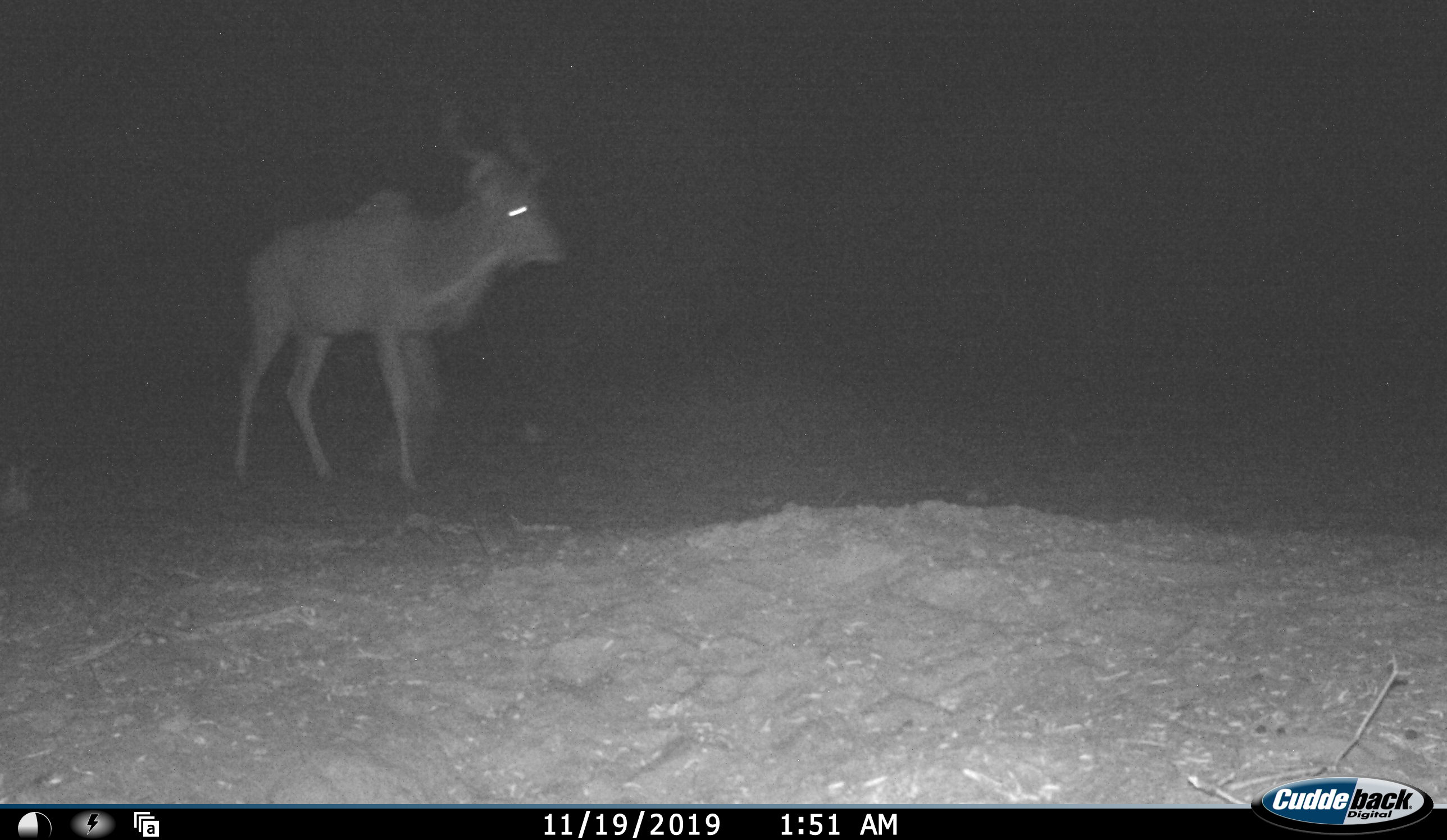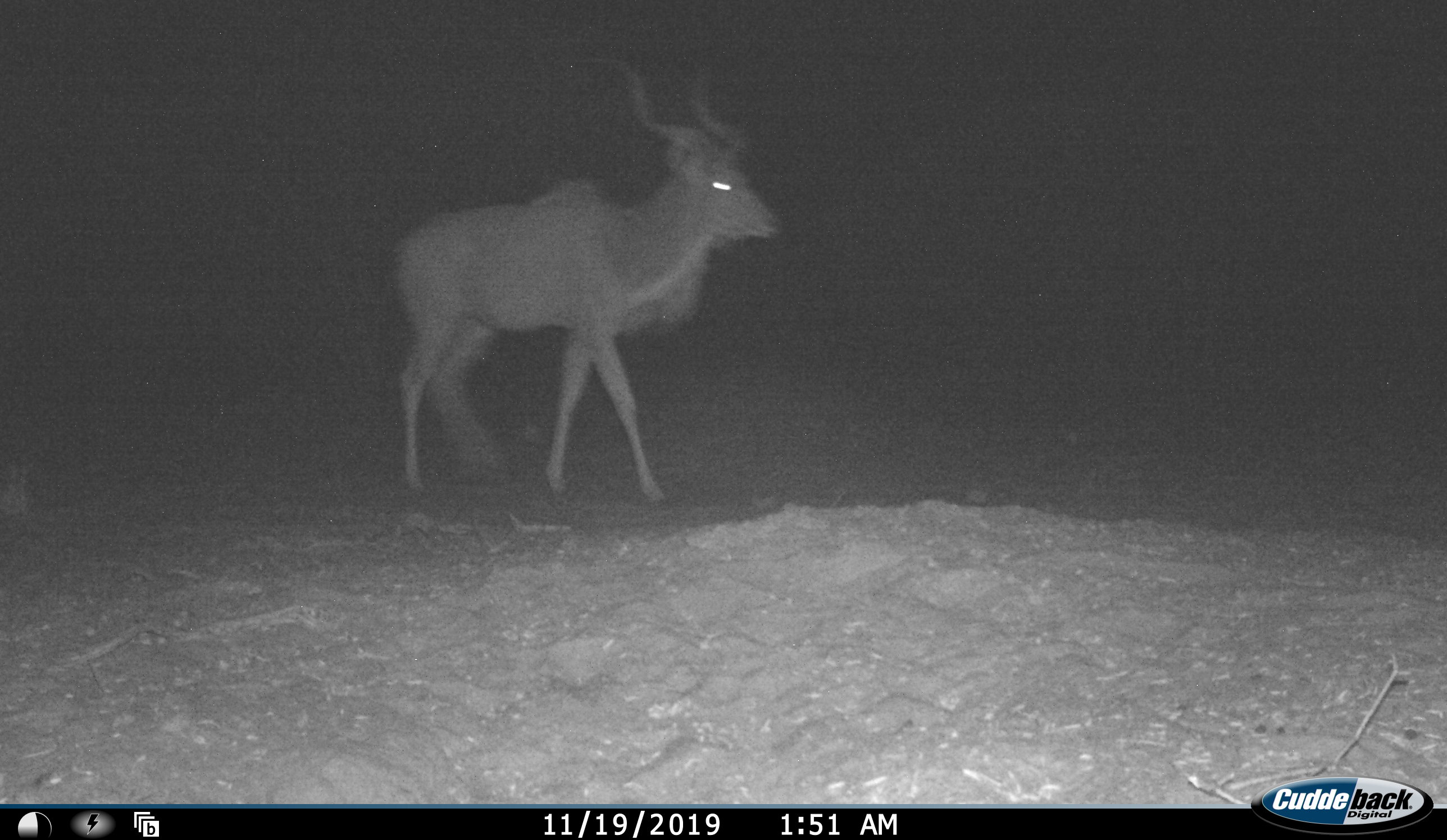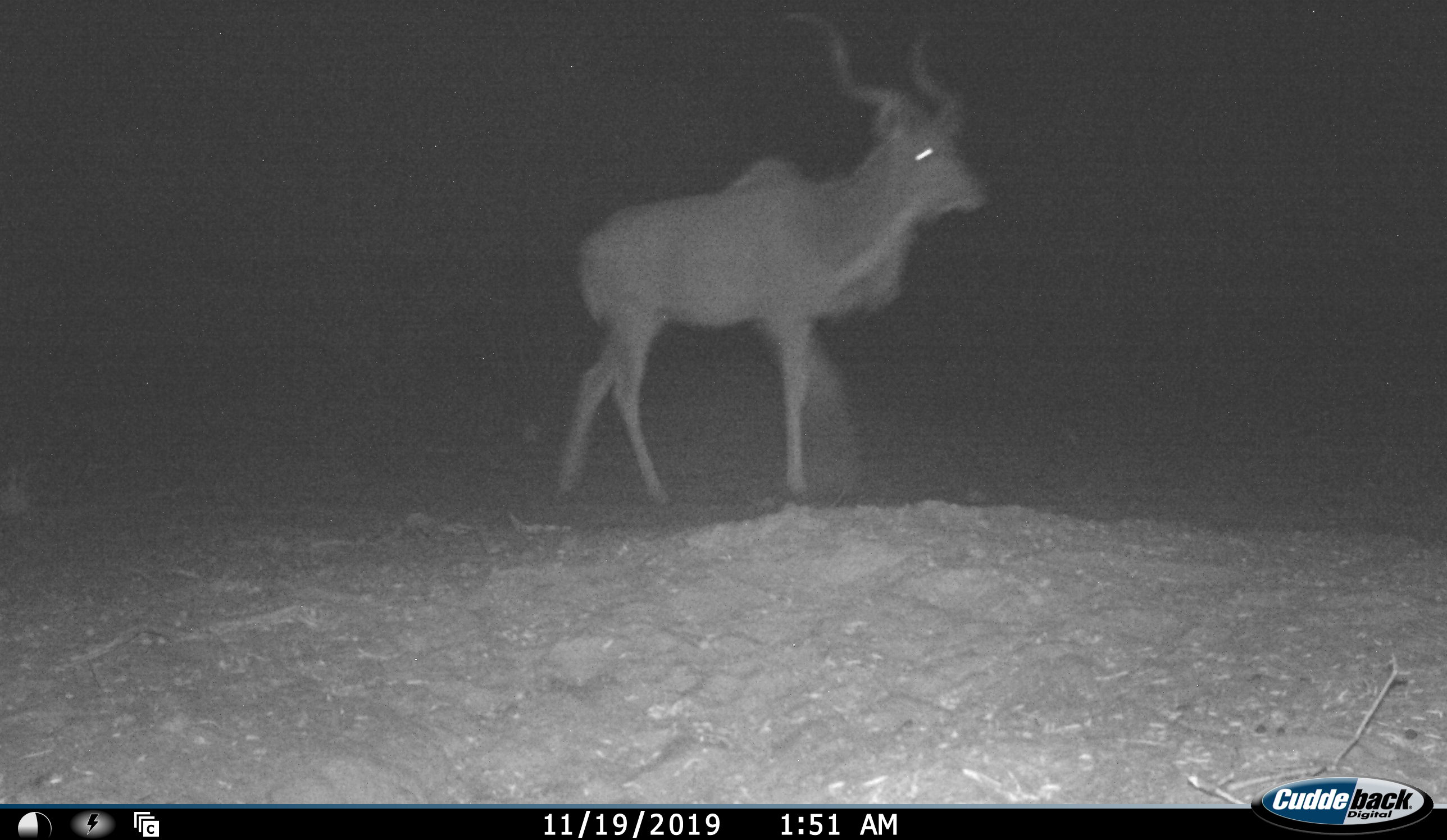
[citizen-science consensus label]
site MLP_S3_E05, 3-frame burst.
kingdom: Animalia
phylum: Chordata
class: Mammalia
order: Artiodactyla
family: Bovidae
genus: Tragelaphus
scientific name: Tragelaphus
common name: kudu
Kudu (Tragelaphus), count 1. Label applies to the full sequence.